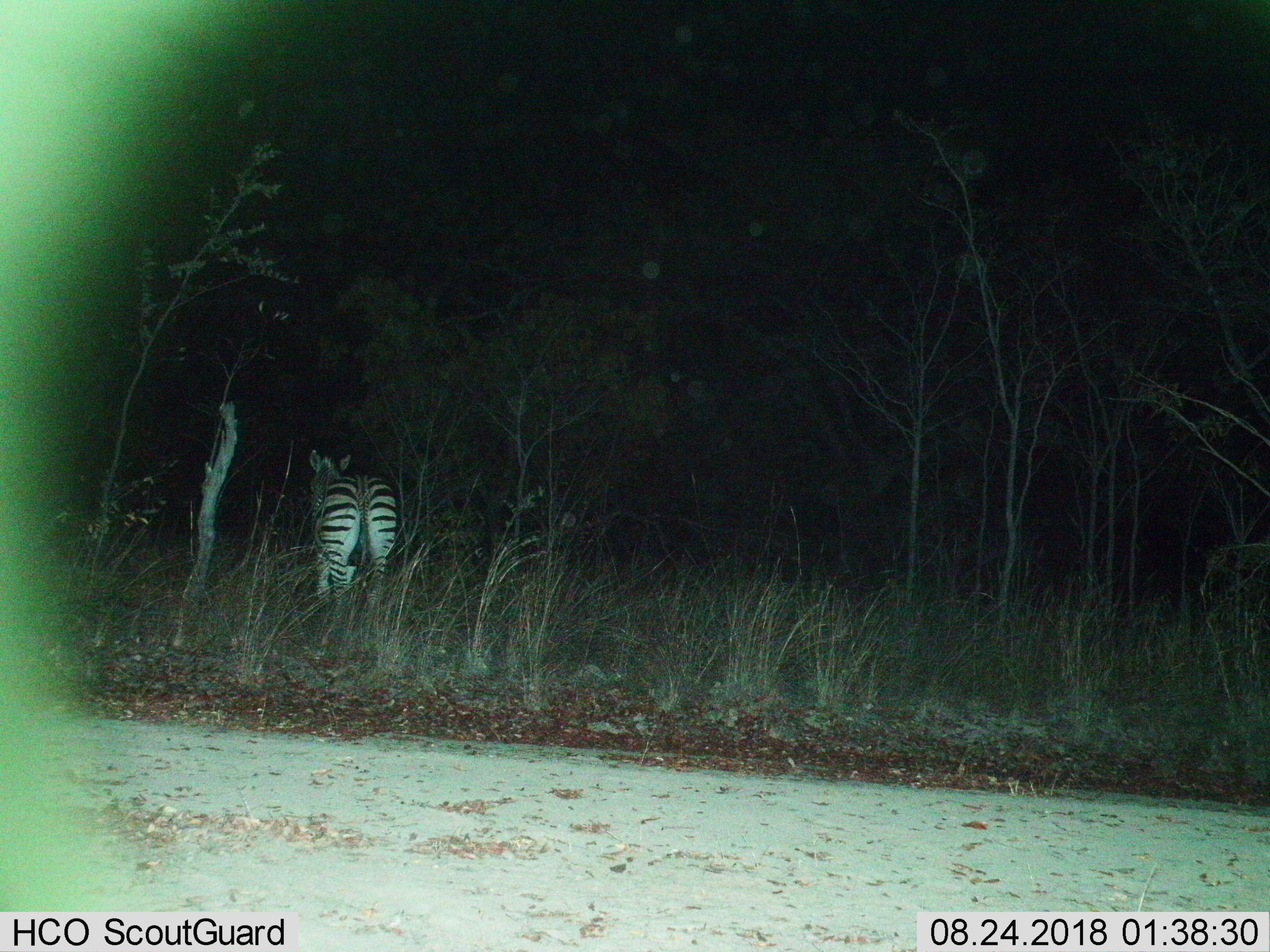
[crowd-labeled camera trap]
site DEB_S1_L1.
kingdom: Animalia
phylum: Chordata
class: Mammalia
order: Perissodactyla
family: Equidae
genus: Equus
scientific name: Equus quagga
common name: plains zebra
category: zebraplains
Zebraplains (plains zebra) (Equus quagga), count 1. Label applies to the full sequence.